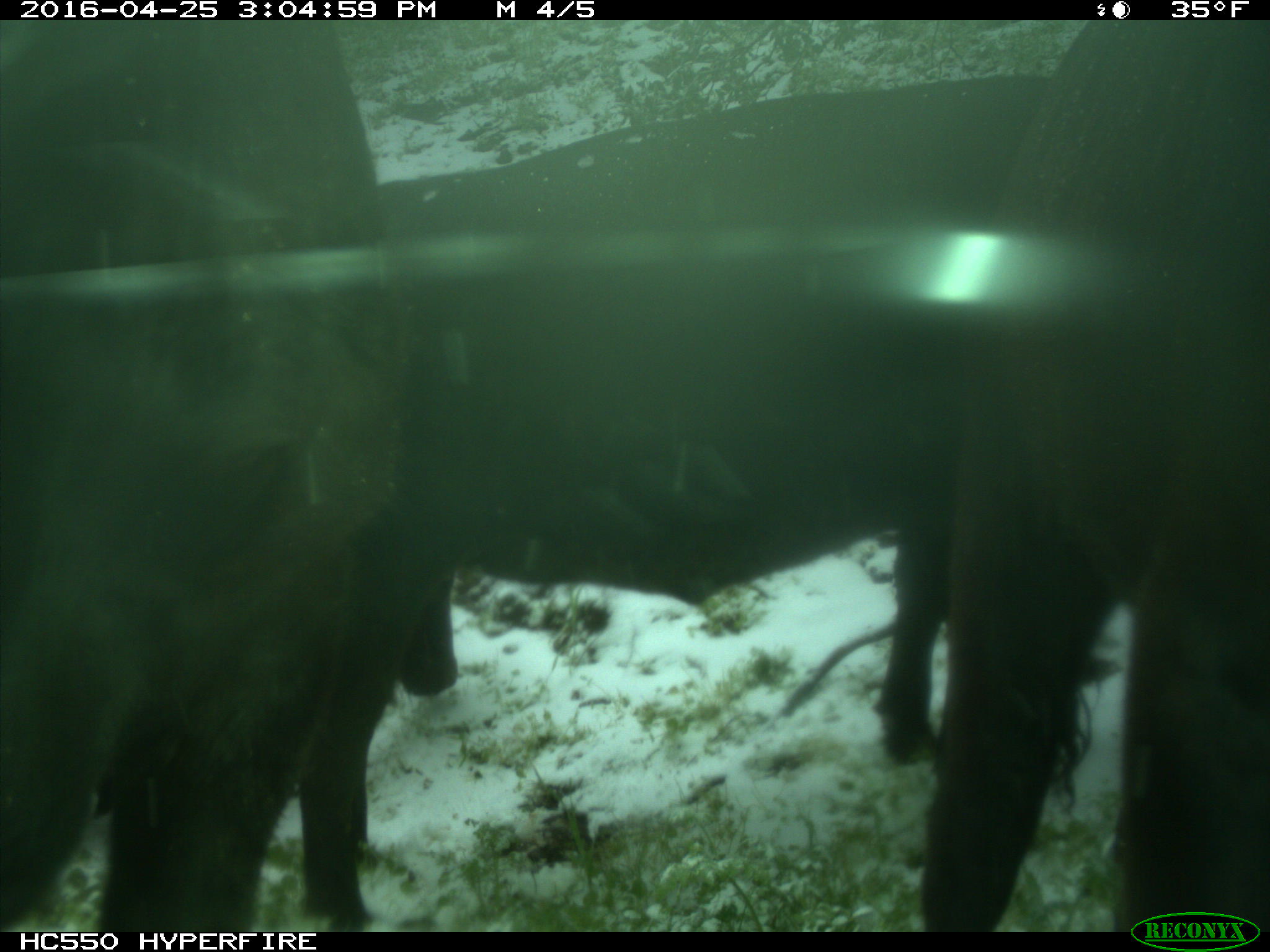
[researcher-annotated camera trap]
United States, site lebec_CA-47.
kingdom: Animalia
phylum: Chordata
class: Mammalia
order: Artiodactyla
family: Bovidae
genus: Bos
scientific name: Bos taurus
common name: domestic cow